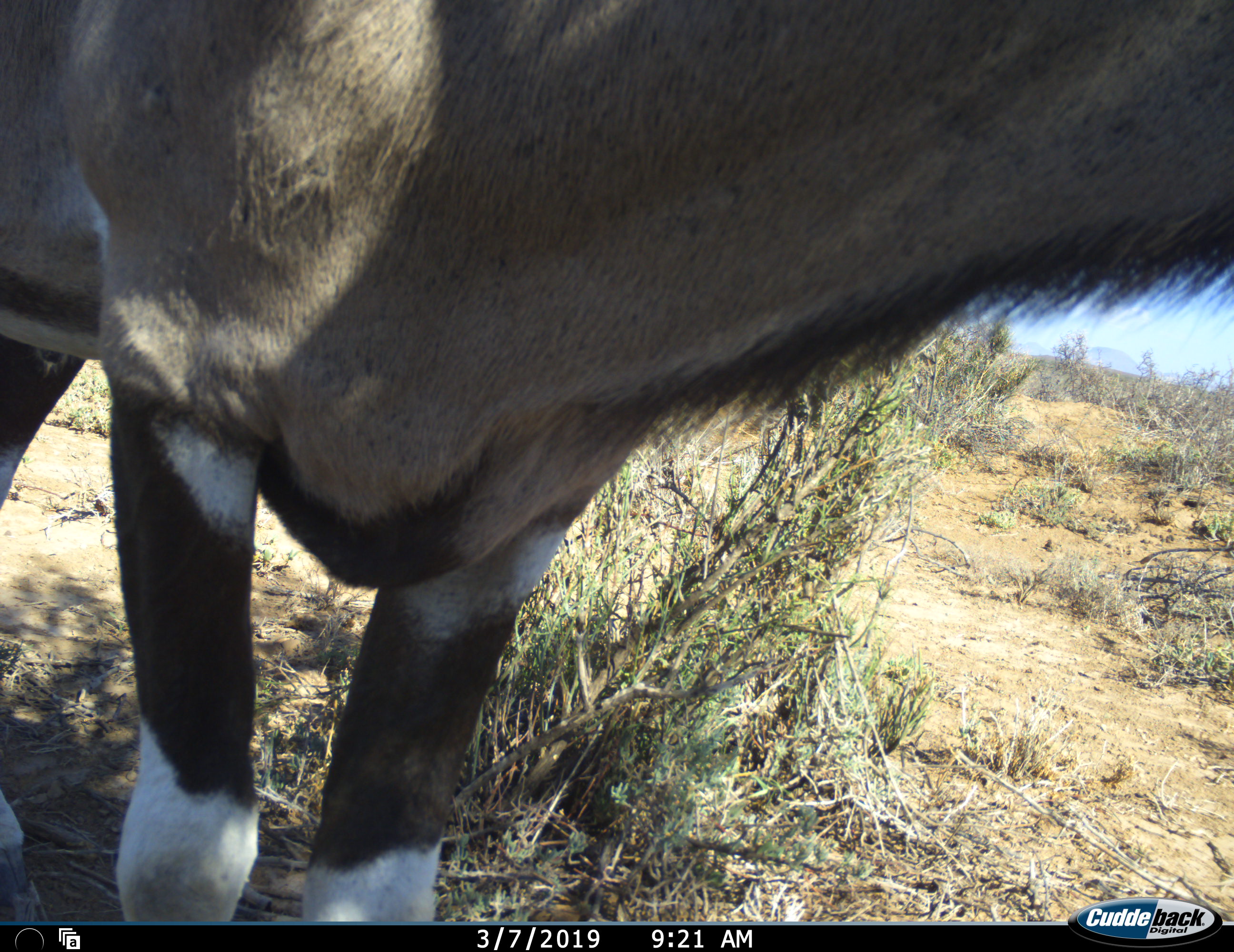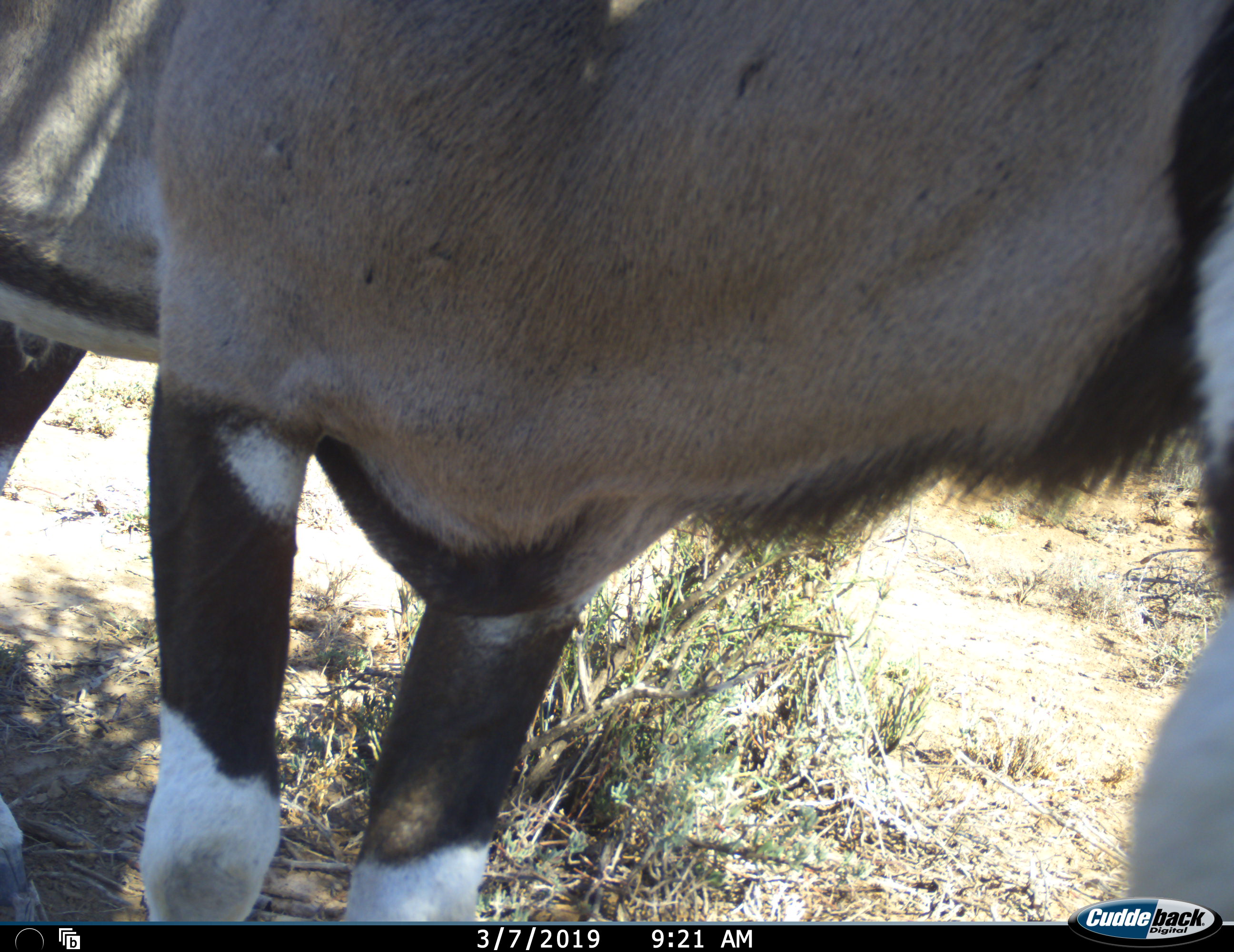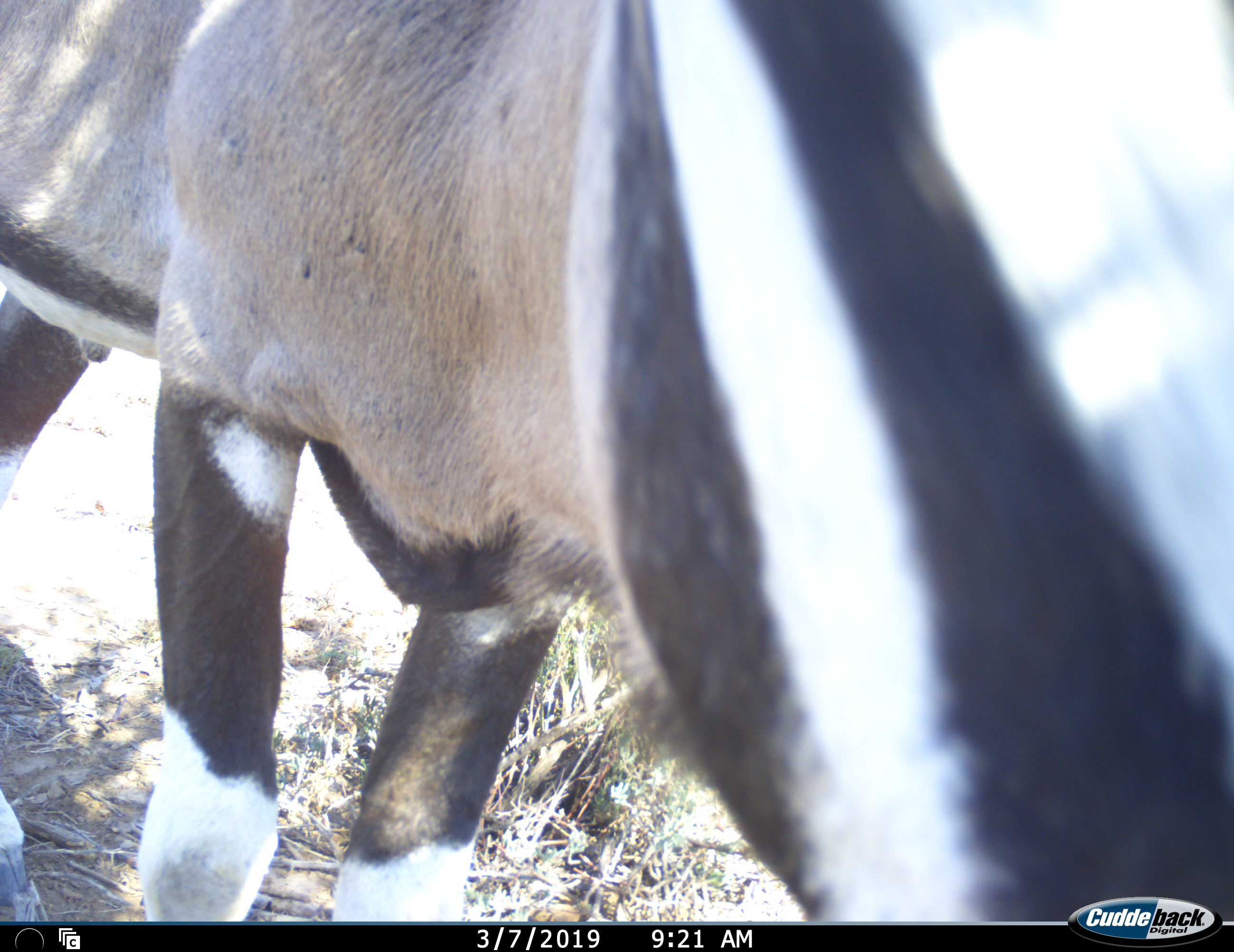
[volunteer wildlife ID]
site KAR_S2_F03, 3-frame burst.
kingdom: Animalia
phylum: Chordata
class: Mammalia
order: Artiodactyla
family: Bovidae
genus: Oryx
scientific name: Oryx gazella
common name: gemsbok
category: oryx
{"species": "oryx (gemsbok) (Oryx gazella)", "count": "1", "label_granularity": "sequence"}